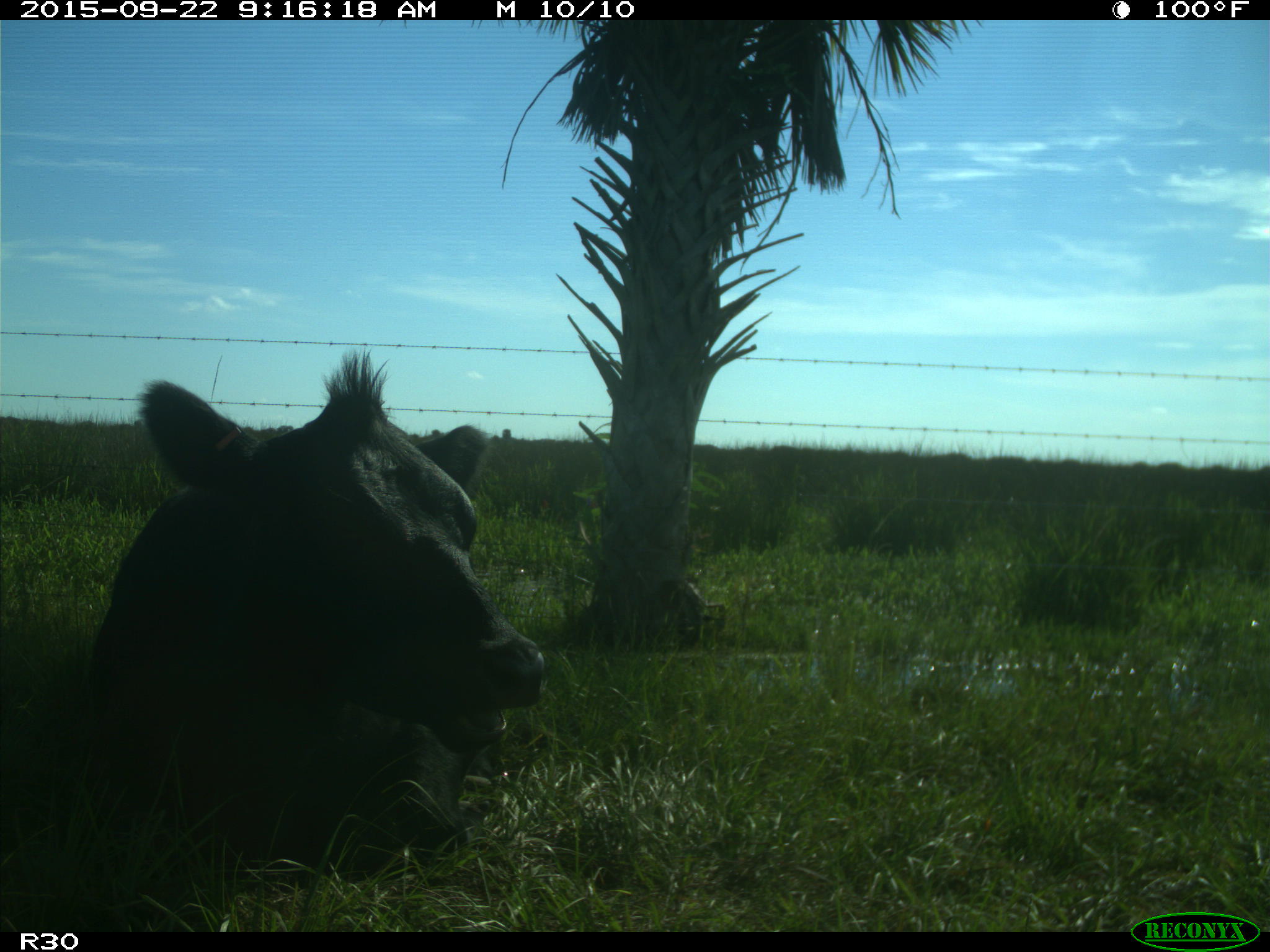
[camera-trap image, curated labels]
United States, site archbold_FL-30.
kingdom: Animalia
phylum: Chordata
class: Mammalia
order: Artiodactyla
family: Bovidae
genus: Bos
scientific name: Bos taurus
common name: domestic cow